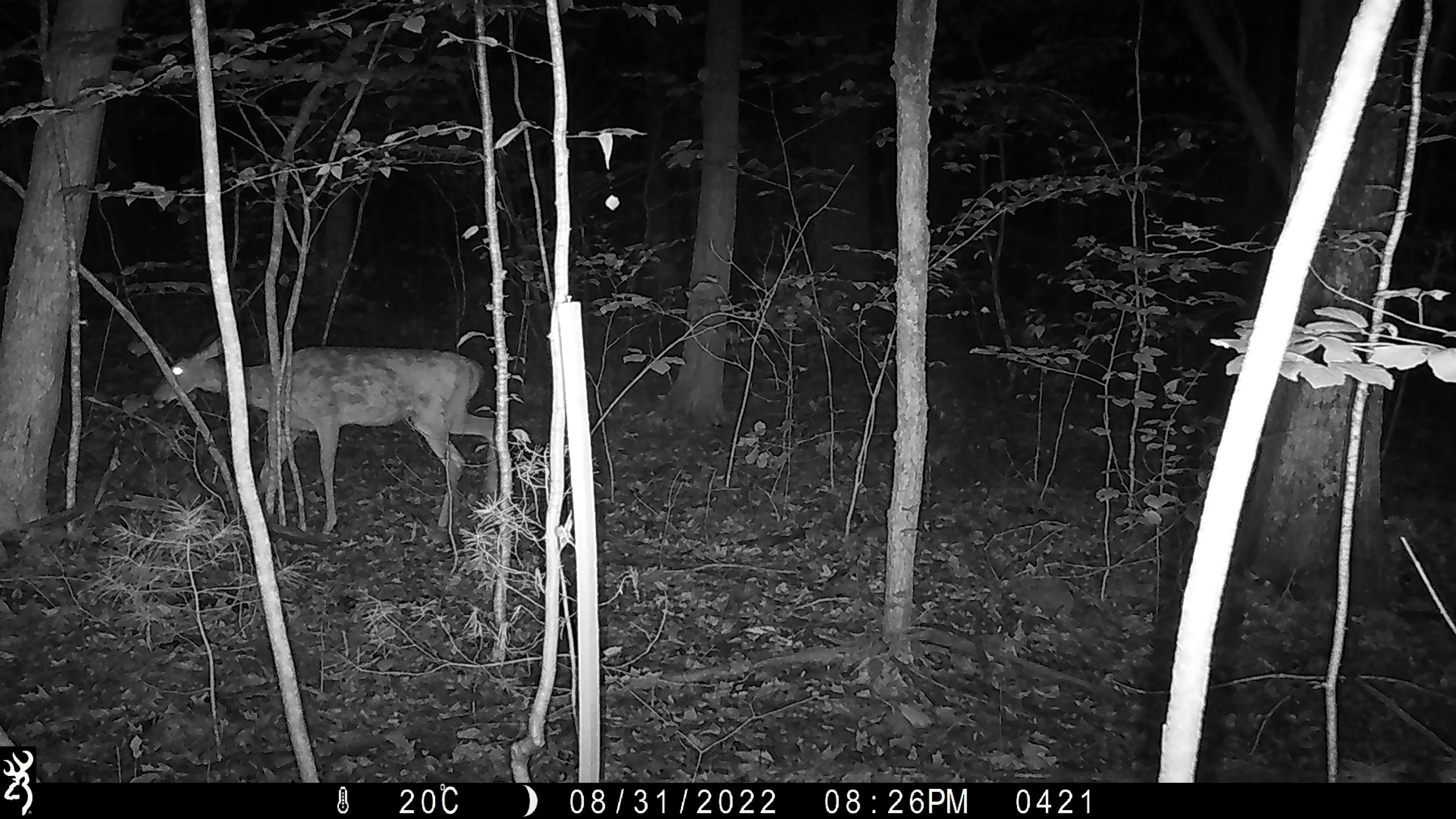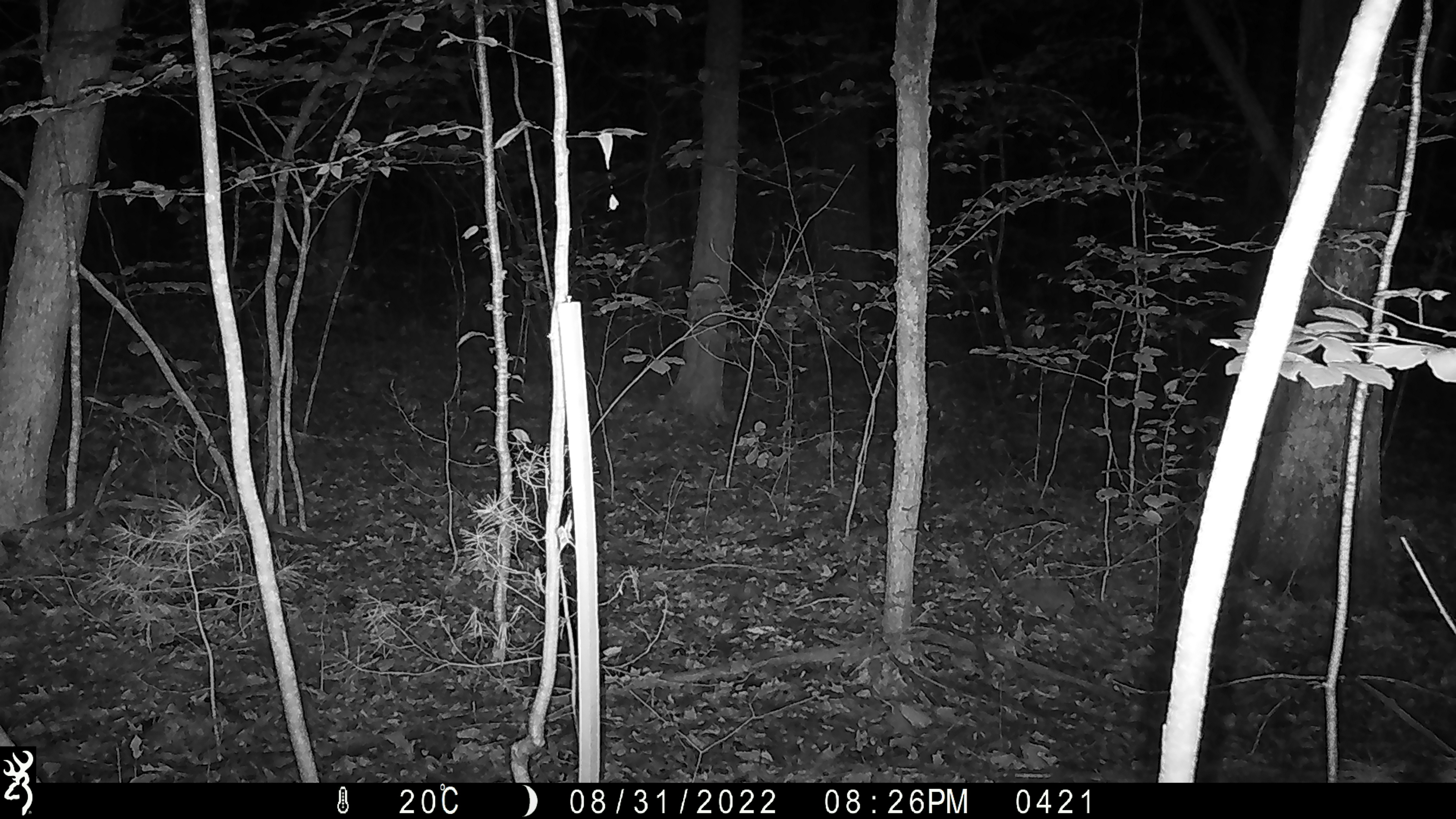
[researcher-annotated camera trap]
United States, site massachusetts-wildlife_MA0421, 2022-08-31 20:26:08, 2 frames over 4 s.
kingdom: Animalia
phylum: Chordata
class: Mammalia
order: Artiodactyla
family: Cervidae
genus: Odocoileus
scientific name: Odocoileus virginianus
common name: white-tailed deer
White-tailed deer (Odocoileus virginianus).